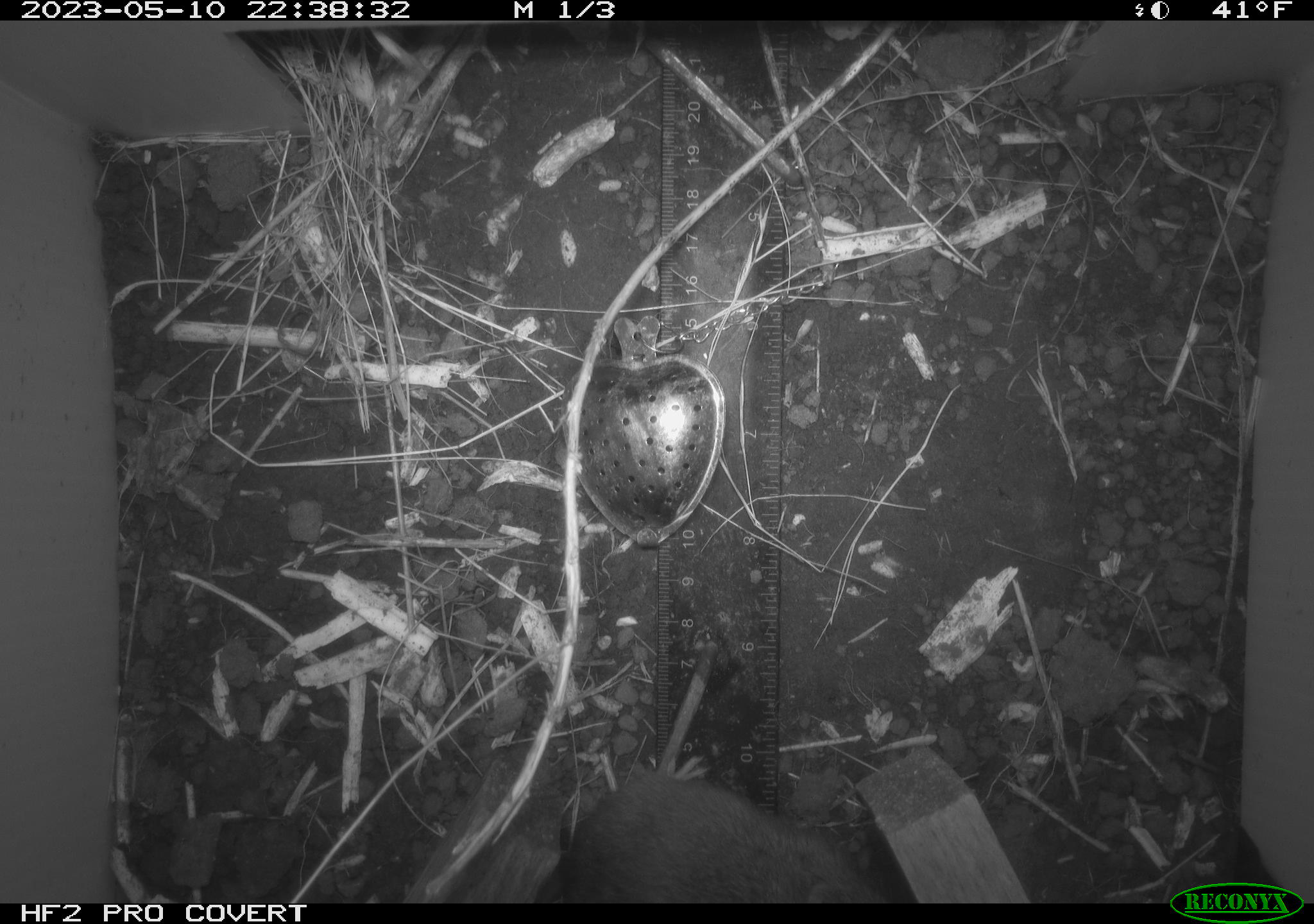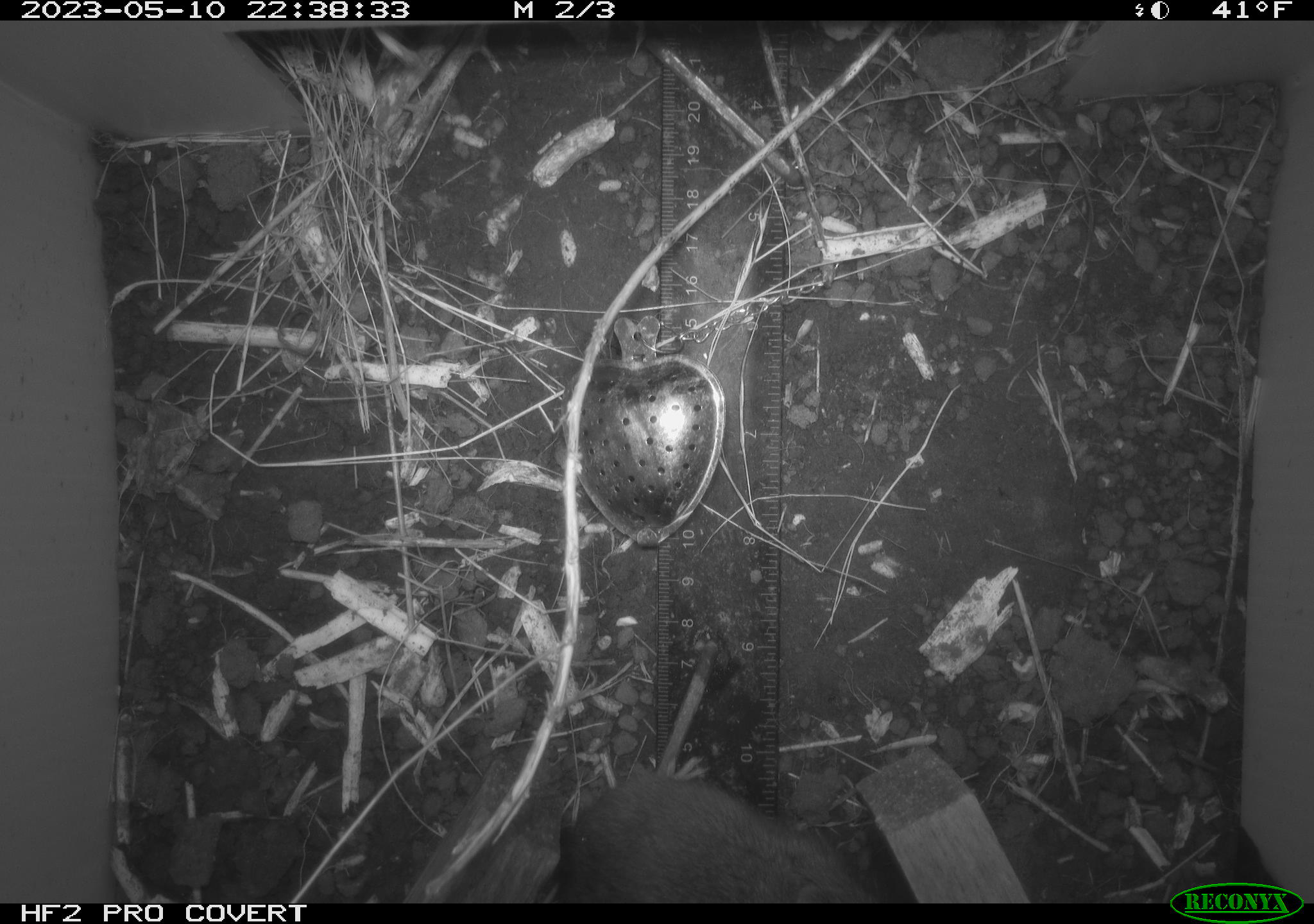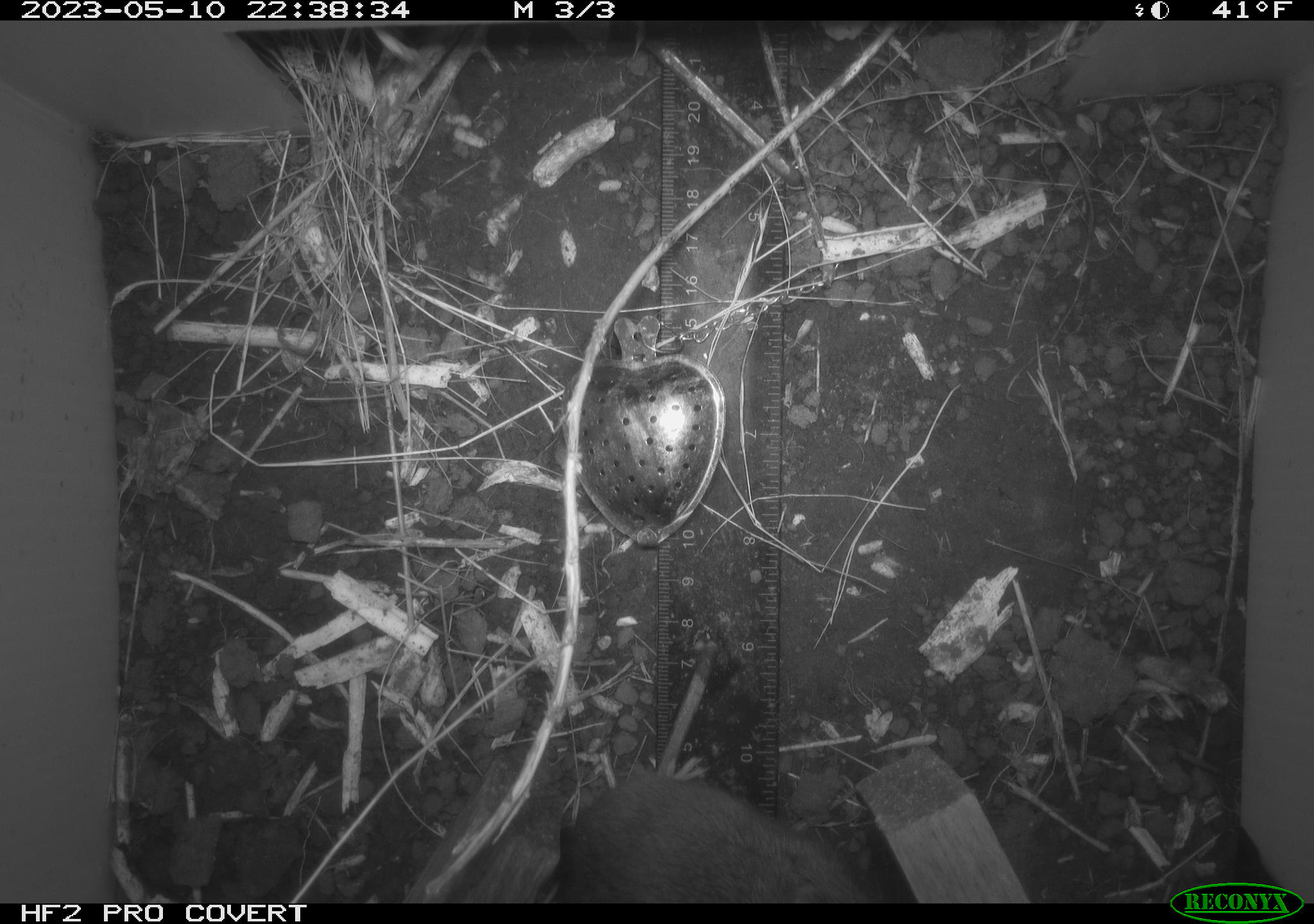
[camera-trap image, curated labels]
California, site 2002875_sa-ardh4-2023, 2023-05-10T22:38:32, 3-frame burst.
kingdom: Animalia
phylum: Chordata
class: Mammalia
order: Rodentia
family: Cricetidae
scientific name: Arvicolinae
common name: voles, lemmings, and muskrats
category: arvicolinae subfamily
Arvicolinae subfamily (voles, lemmings, and muskrats) (Arvicolinae).